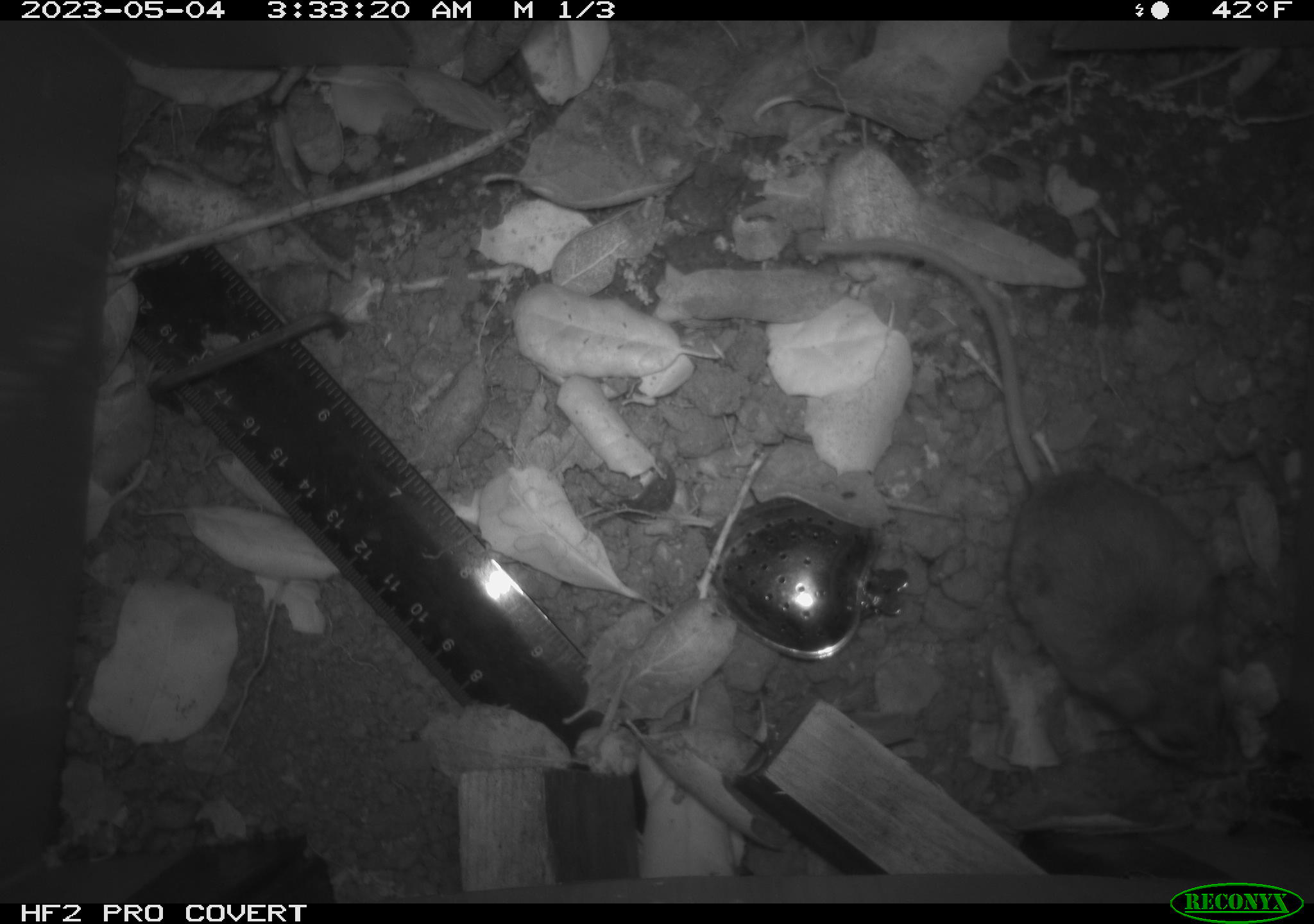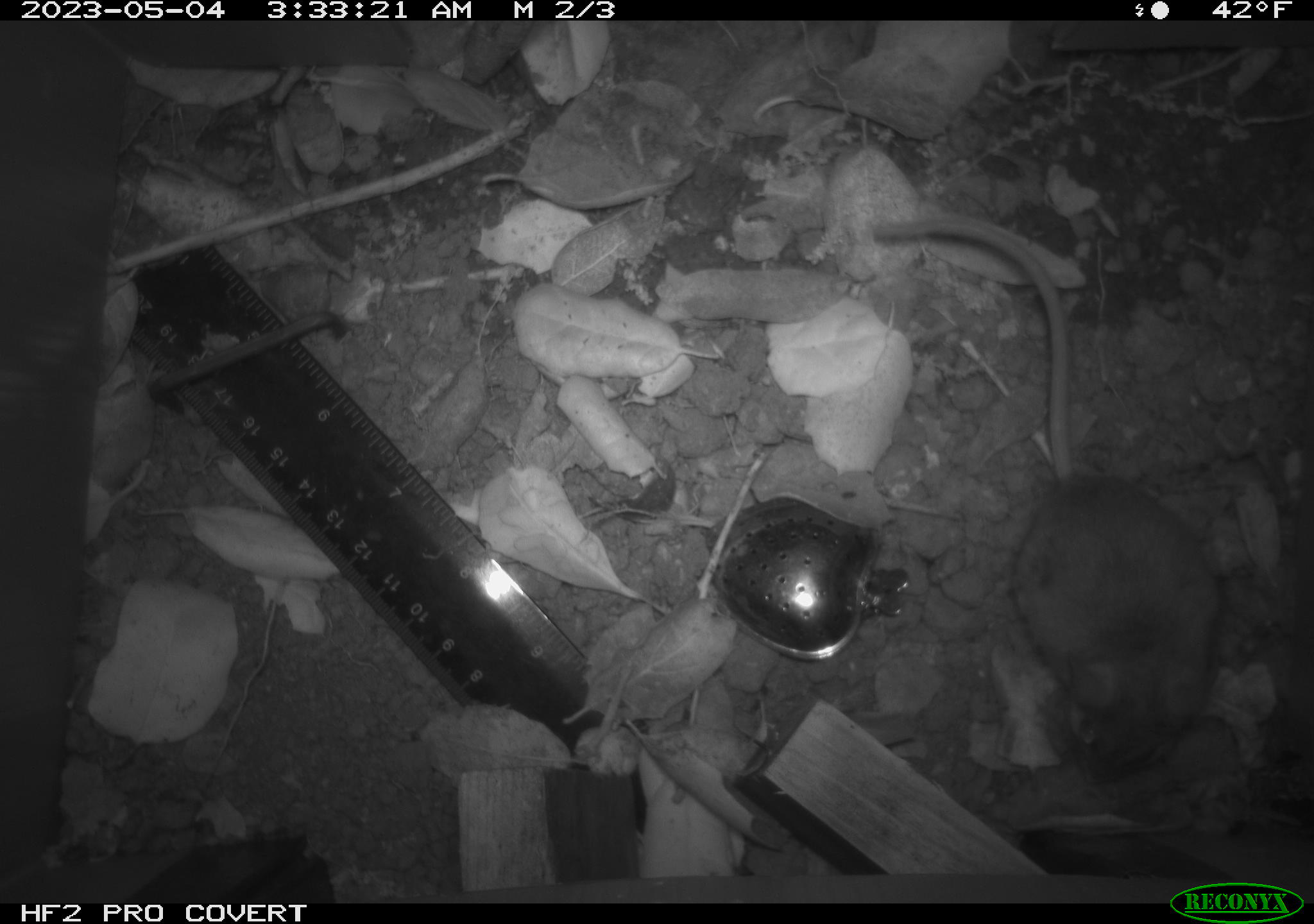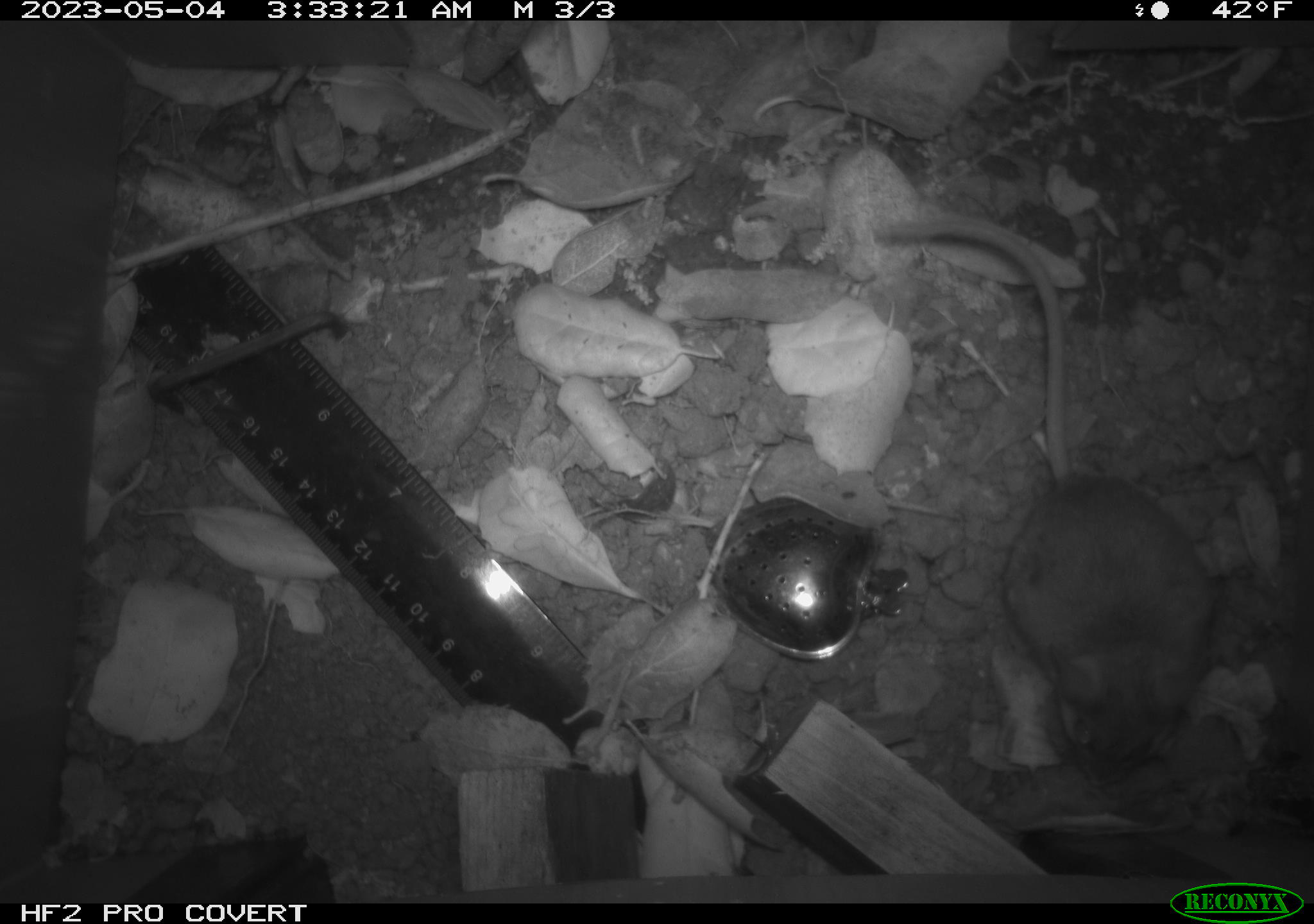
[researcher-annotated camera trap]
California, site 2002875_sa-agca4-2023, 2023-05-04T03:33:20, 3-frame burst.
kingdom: Animalia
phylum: Chordata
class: Mammalia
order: Rodentia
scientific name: Rodentia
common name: mouse species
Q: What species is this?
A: Mouse species (Rodentia).